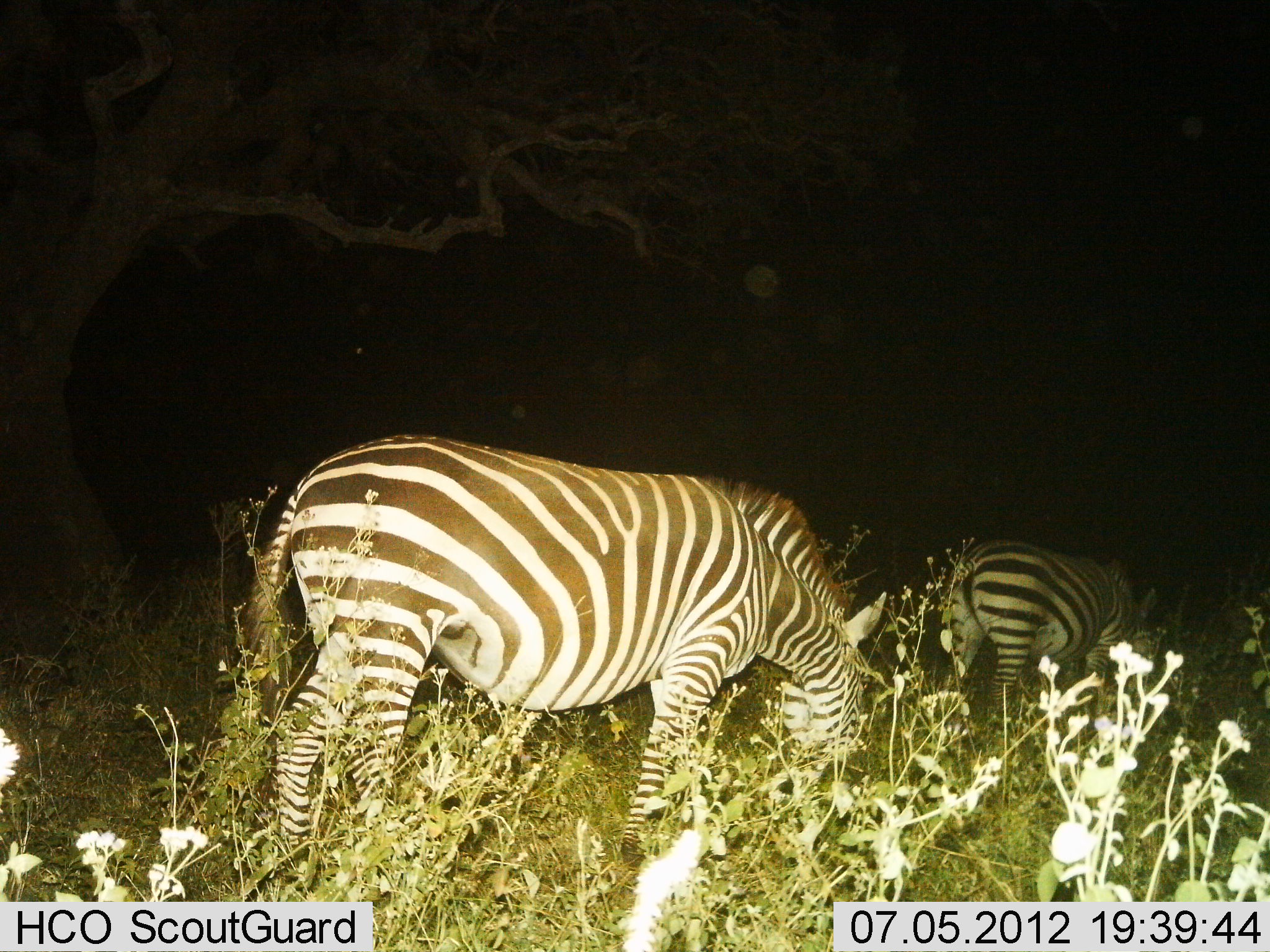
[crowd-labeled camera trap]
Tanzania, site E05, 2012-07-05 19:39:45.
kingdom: Animalia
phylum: Chordata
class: Mammalia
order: Perissodactyla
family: Equidae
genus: Equus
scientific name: Equus quagga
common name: plains zebra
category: zebra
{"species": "zebra (plains zebra) (Equus quagga)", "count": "2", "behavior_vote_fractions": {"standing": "40%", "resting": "0%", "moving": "10%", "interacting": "0%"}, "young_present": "0%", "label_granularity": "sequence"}